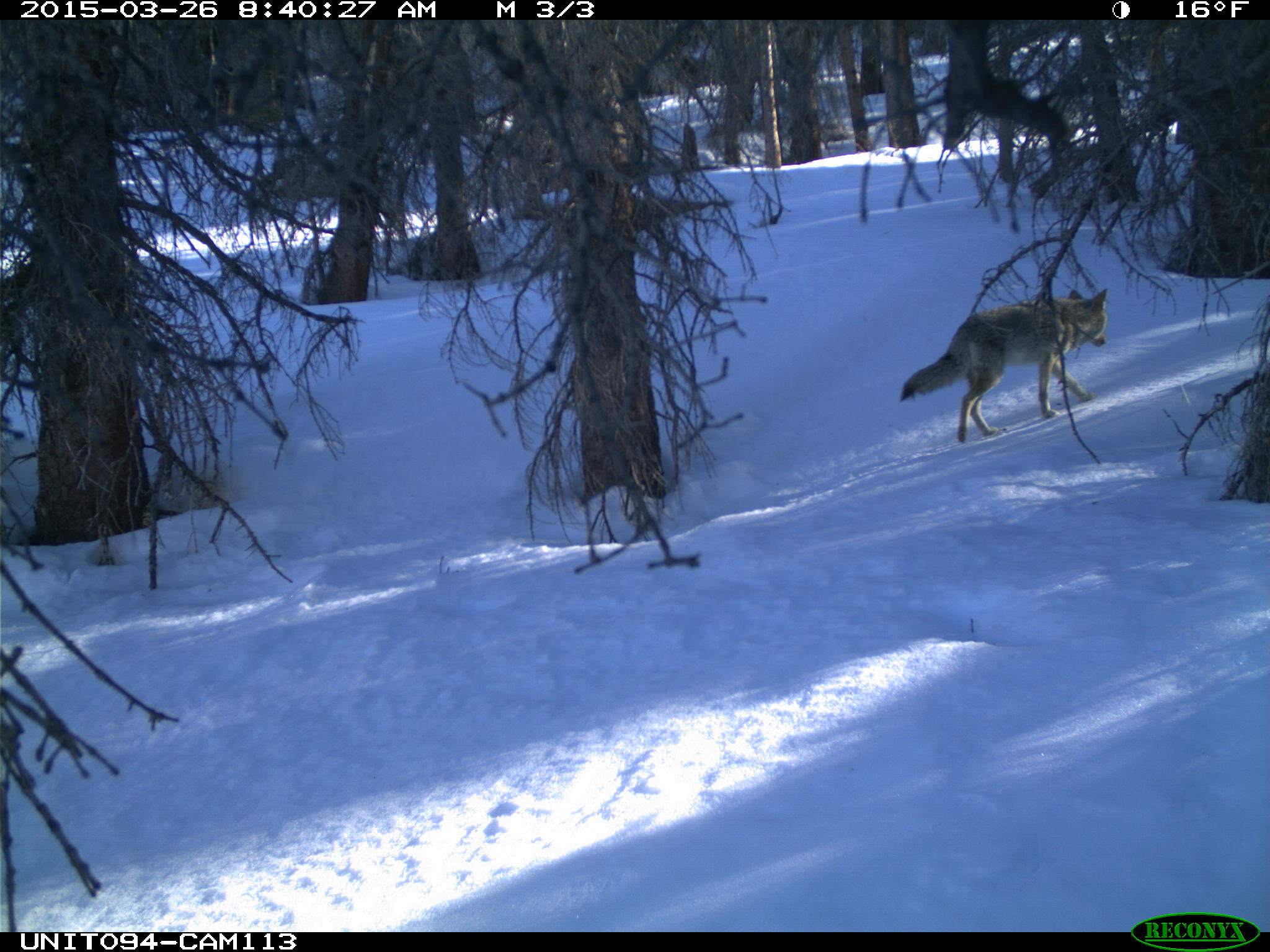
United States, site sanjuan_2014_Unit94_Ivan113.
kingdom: Animalia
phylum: Chordata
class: Mammalia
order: Carnivora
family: Canidae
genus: Canis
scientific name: Canis latrans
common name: coyote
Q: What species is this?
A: Canis latrans (coyote).